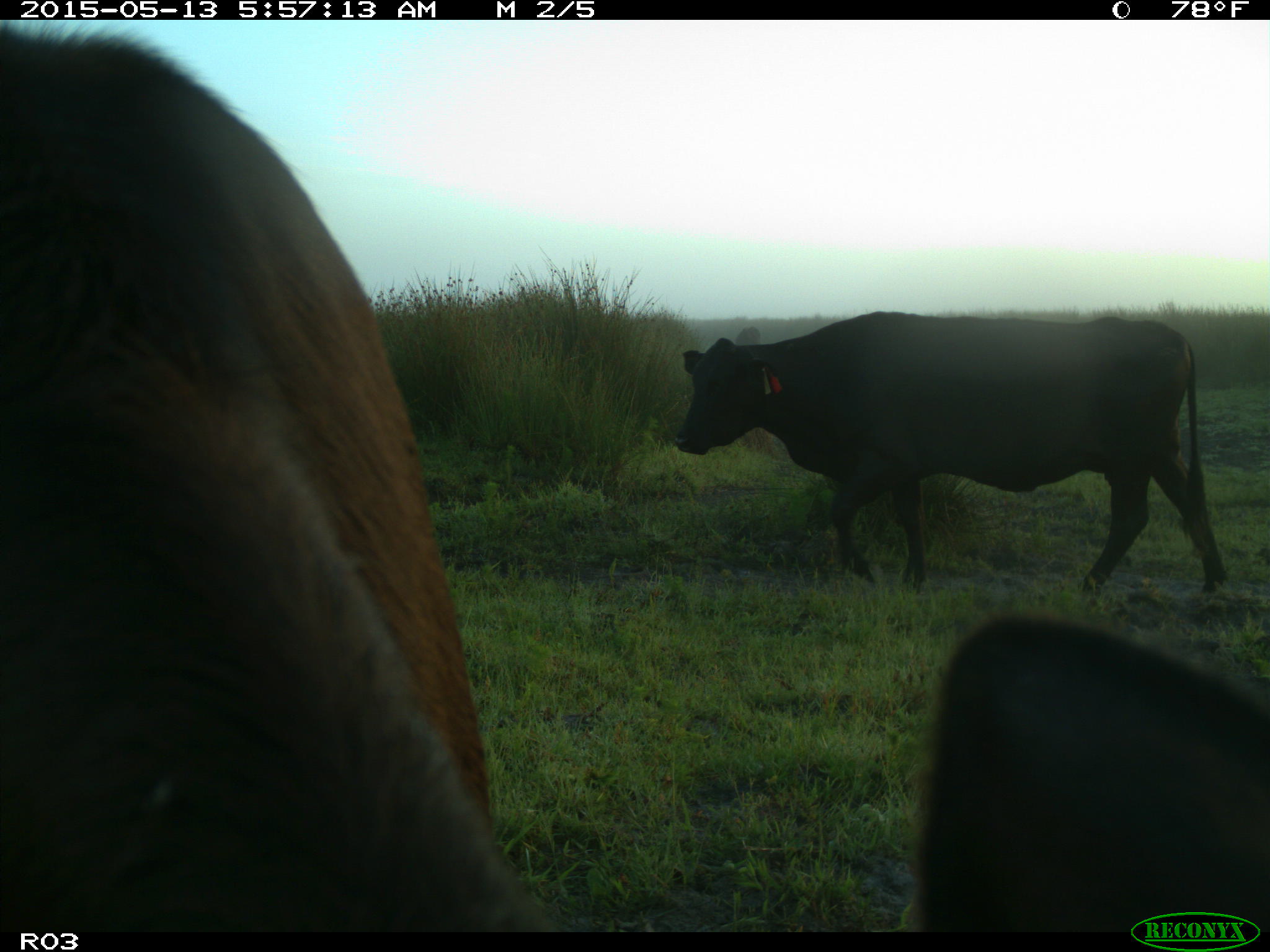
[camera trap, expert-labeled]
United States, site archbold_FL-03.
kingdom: Animalia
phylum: Chordata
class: Mammalia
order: Artiodactyla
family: Bovidae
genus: Bos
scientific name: Bos taurus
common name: domestic cow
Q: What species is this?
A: Bos taurus (domestic cow).